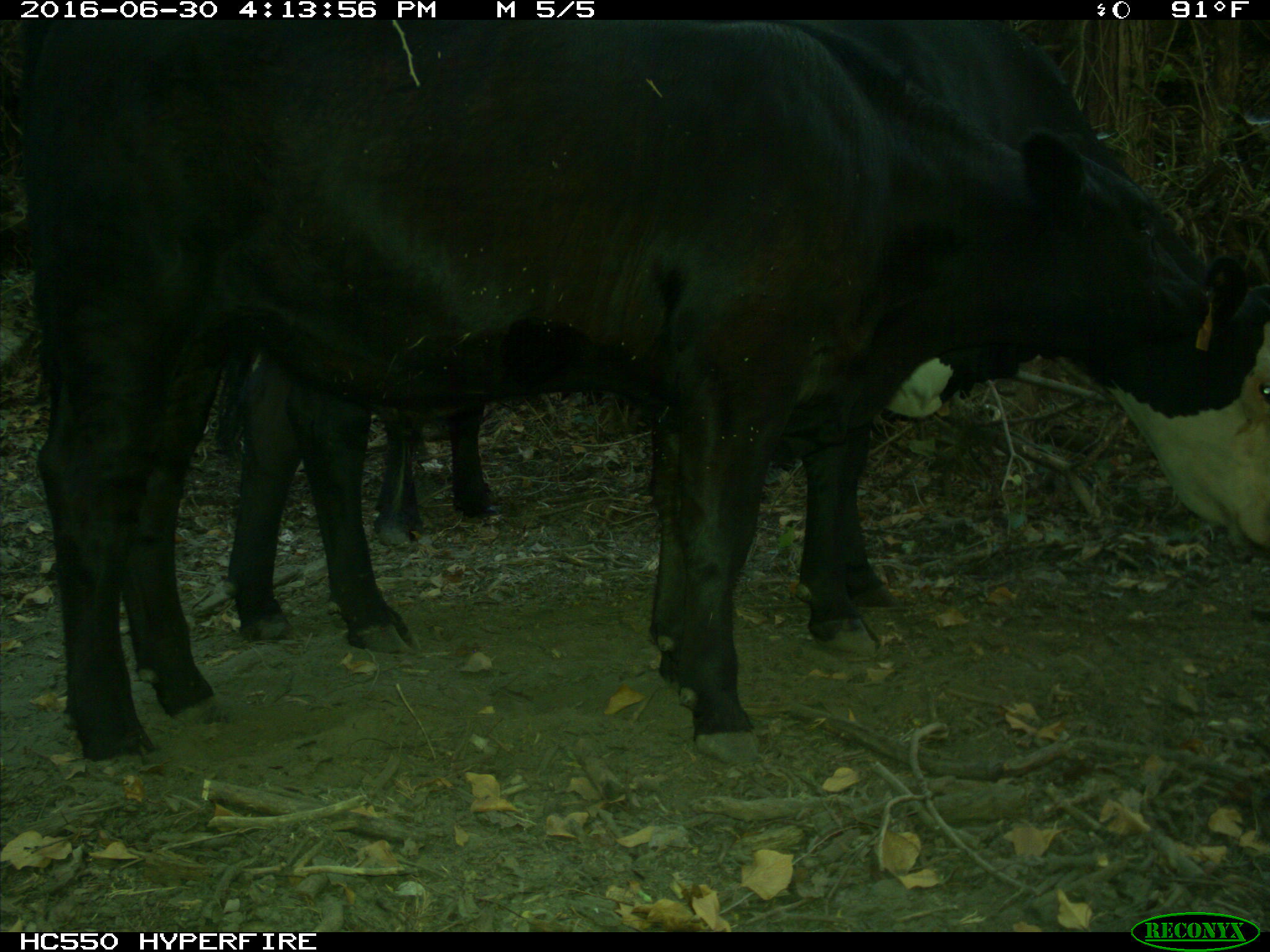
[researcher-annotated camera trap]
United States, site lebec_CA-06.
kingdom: Animalia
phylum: Chordata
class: Mammalia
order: Artiodactyla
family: Bovidae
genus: Bos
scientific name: Bos taurus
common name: domestic cow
Bos taurus (domestic cow).